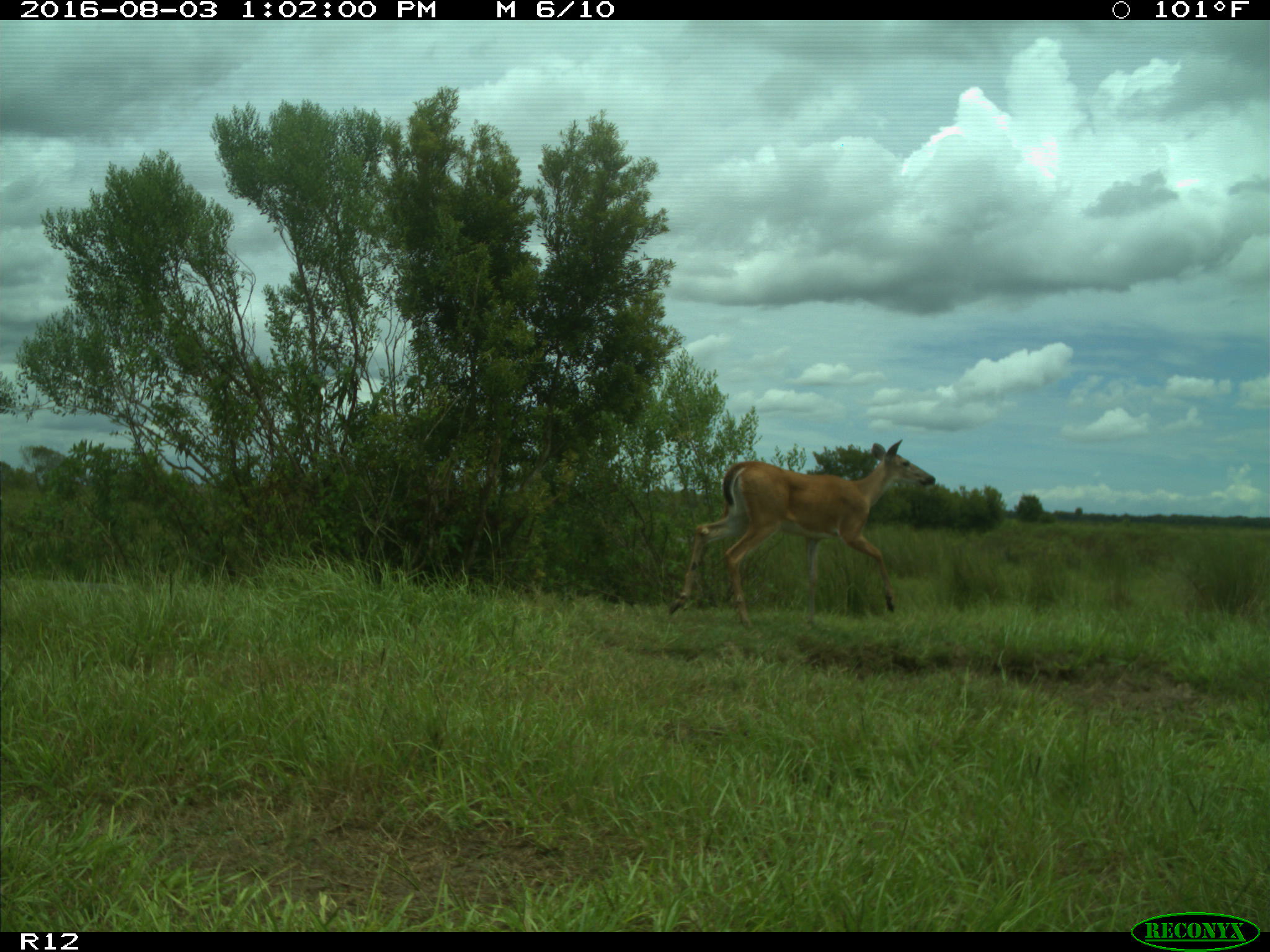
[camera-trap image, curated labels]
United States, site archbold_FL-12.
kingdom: Animalia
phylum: Chordata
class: Mammalia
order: Artiodactyla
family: Cervidae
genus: Odocoileus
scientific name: Odocoileus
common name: deer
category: unidentified deer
Unidentified deer (deer) (Odocoileus).